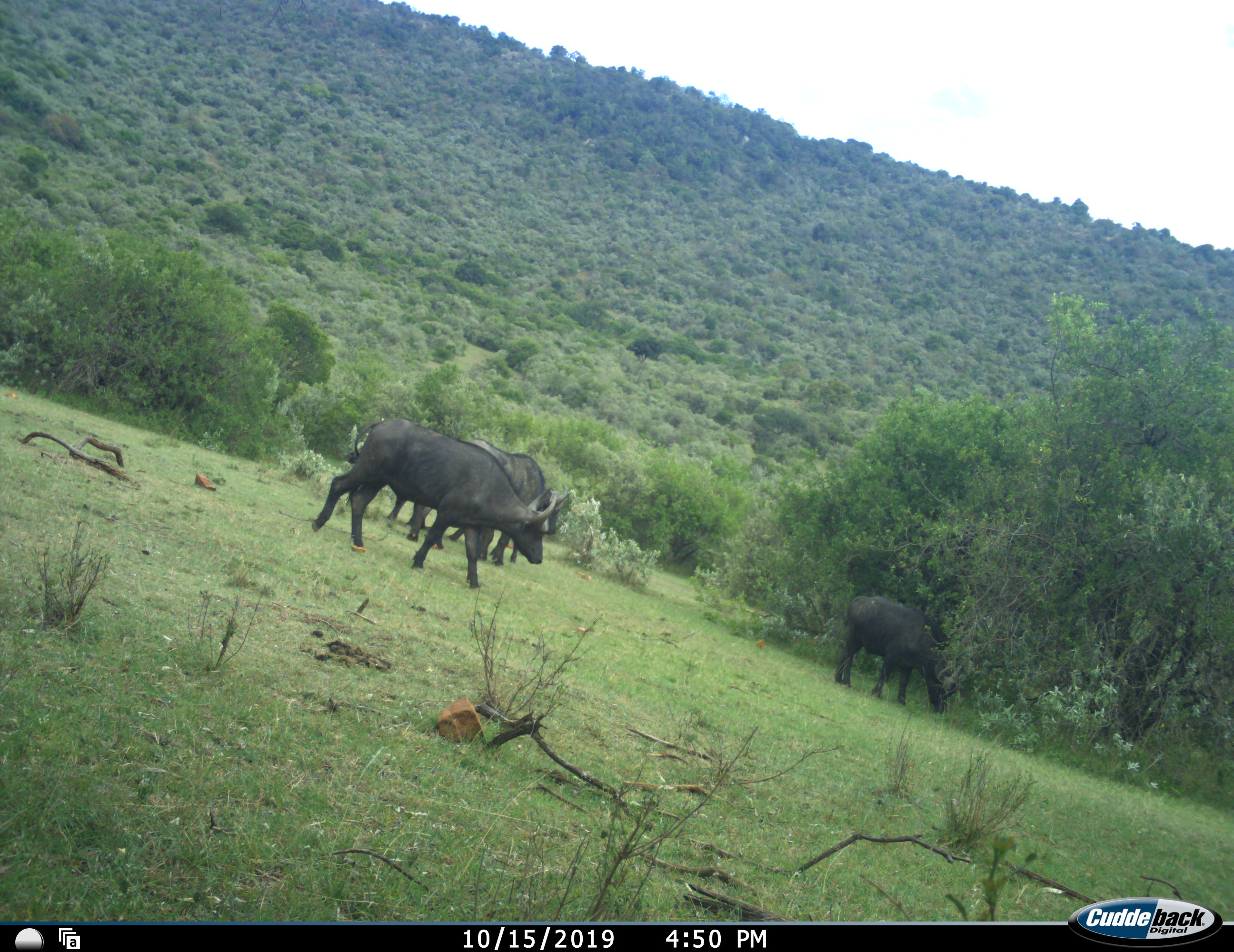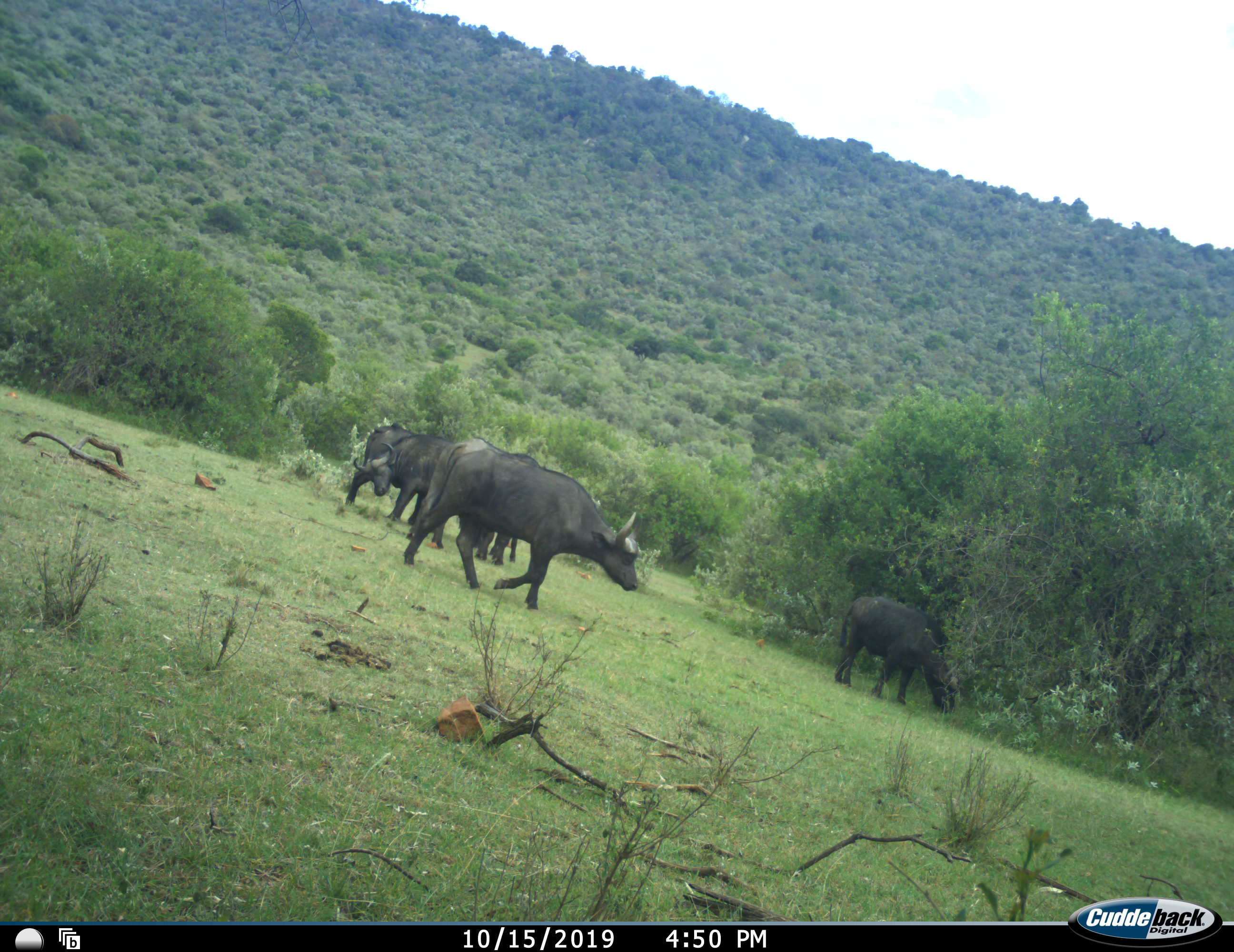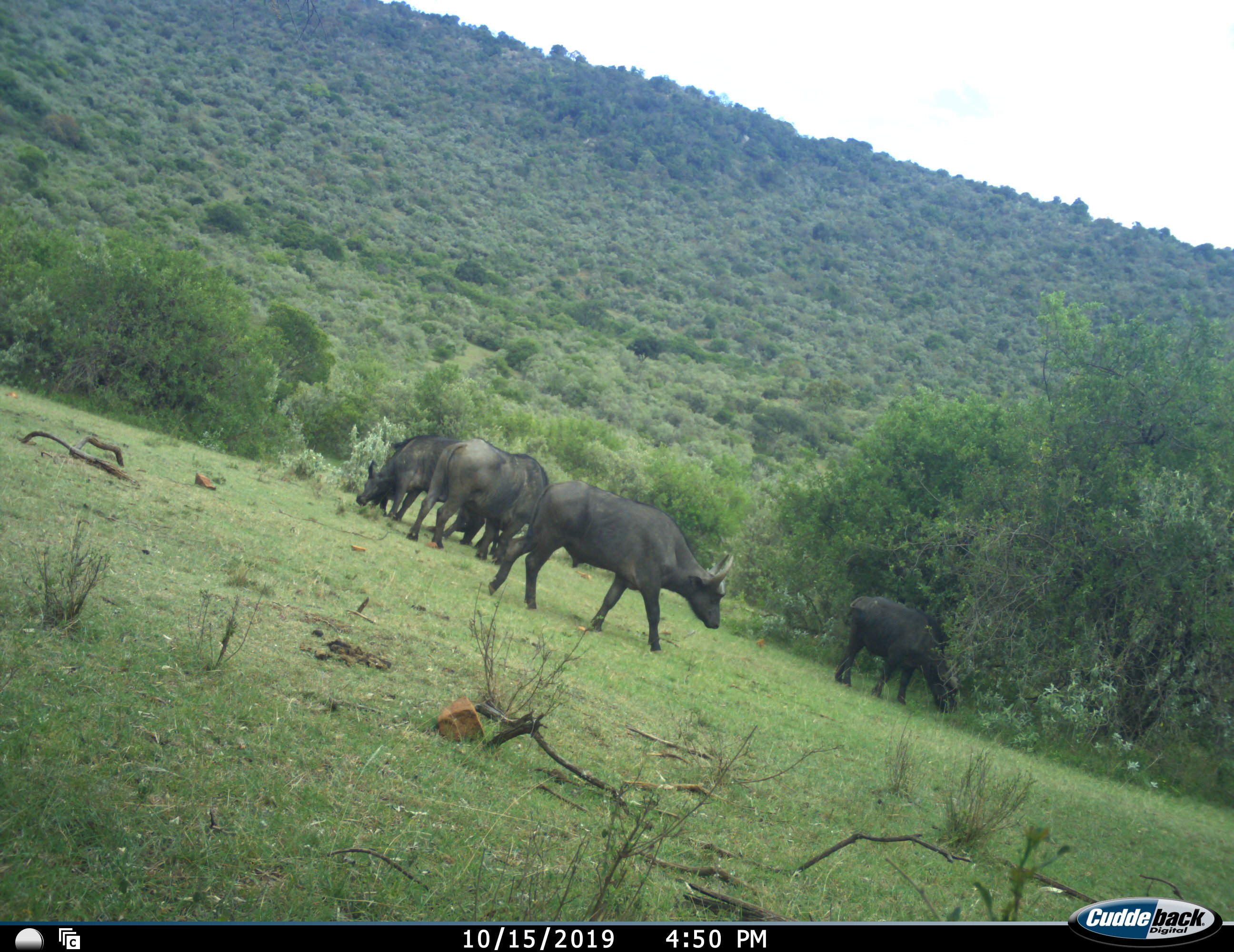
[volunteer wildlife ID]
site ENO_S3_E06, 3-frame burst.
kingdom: Animalia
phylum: Chordata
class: Mammalia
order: Artiodactyla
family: Bovidae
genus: Syncerus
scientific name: Syncerus caffer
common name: african buffalo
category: buffalo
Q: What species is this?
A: Buffalo (african buffalo) (Syncerus caffer).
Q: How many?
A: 5.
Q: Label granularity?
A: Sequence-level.